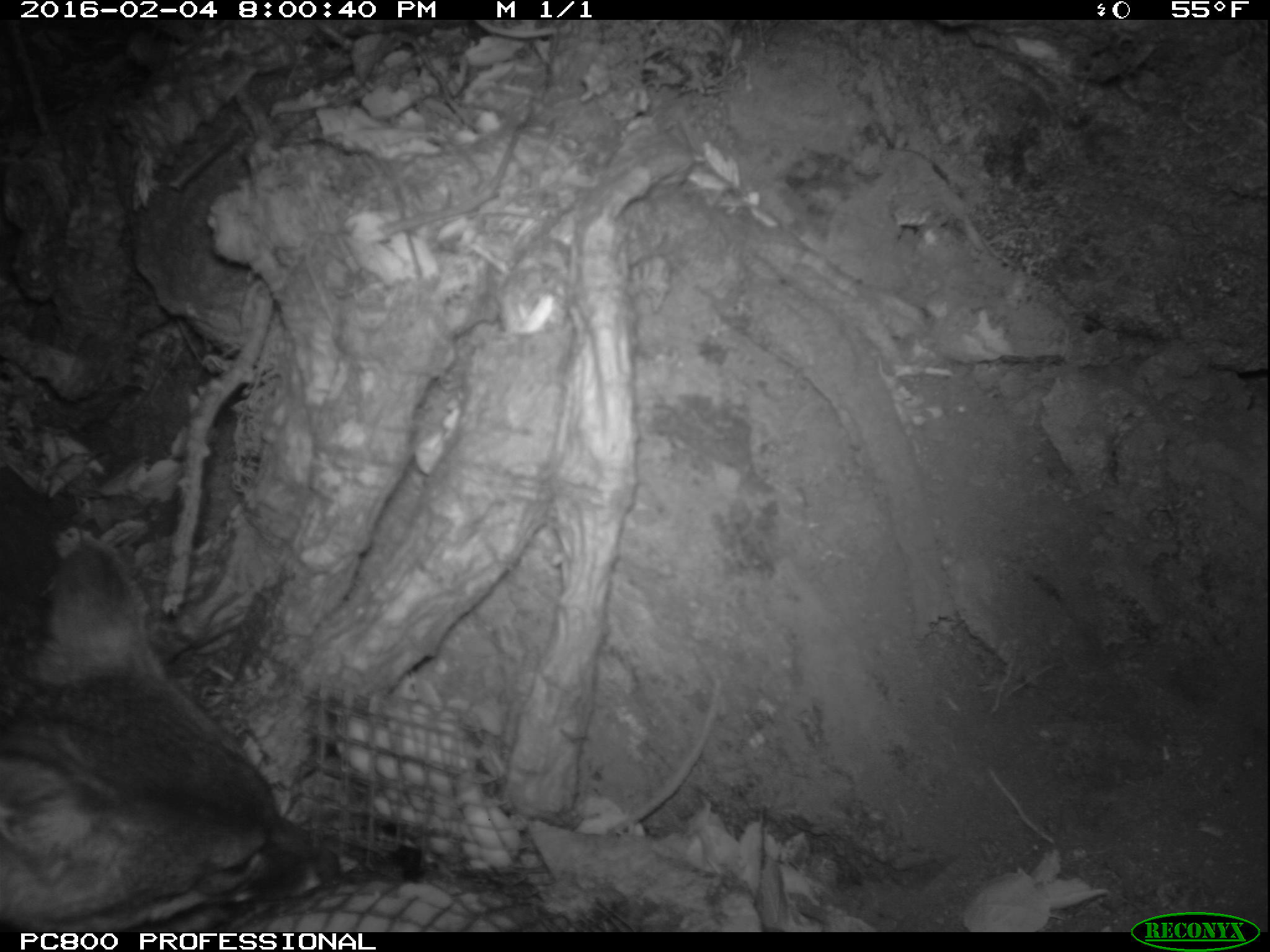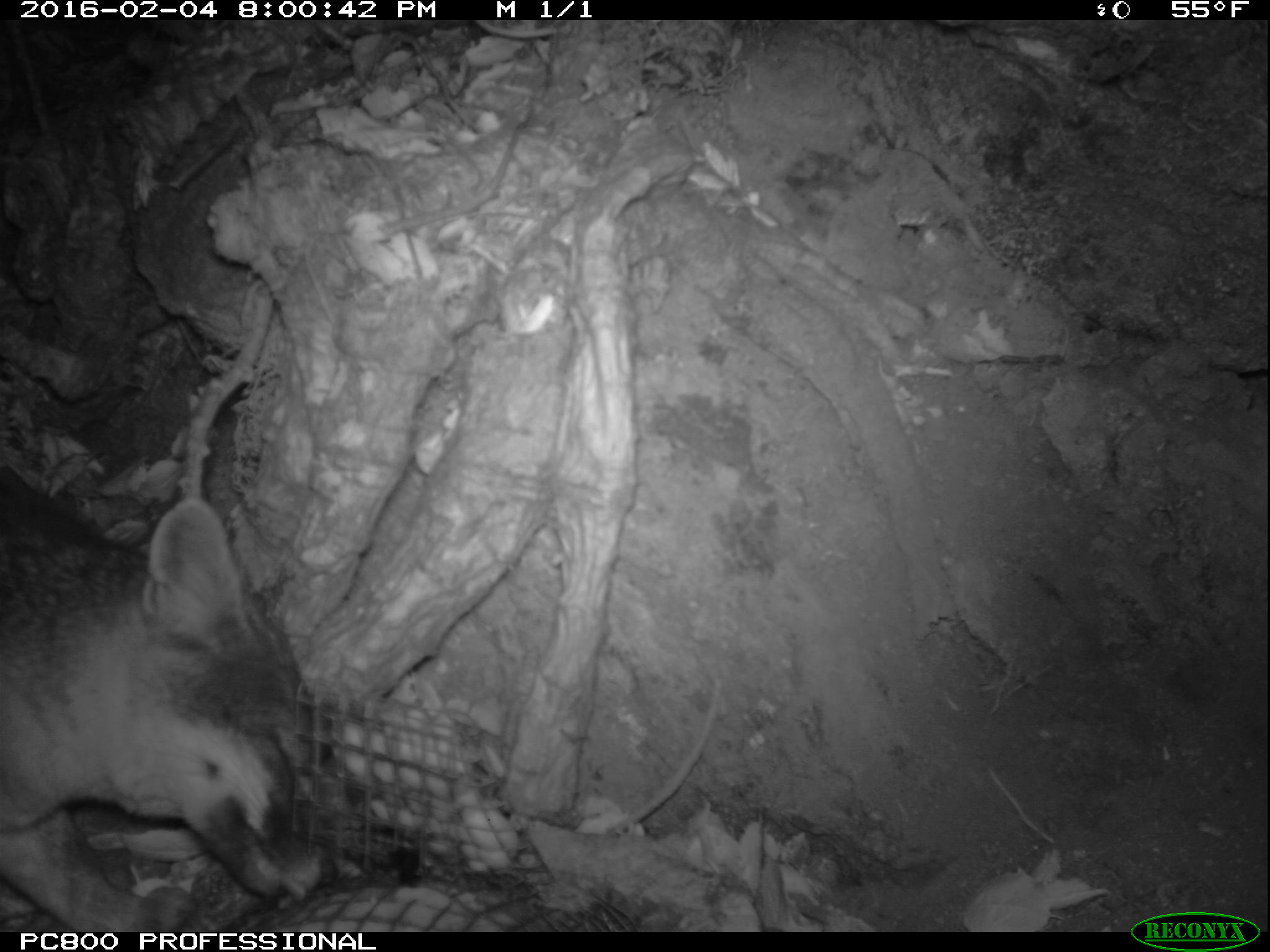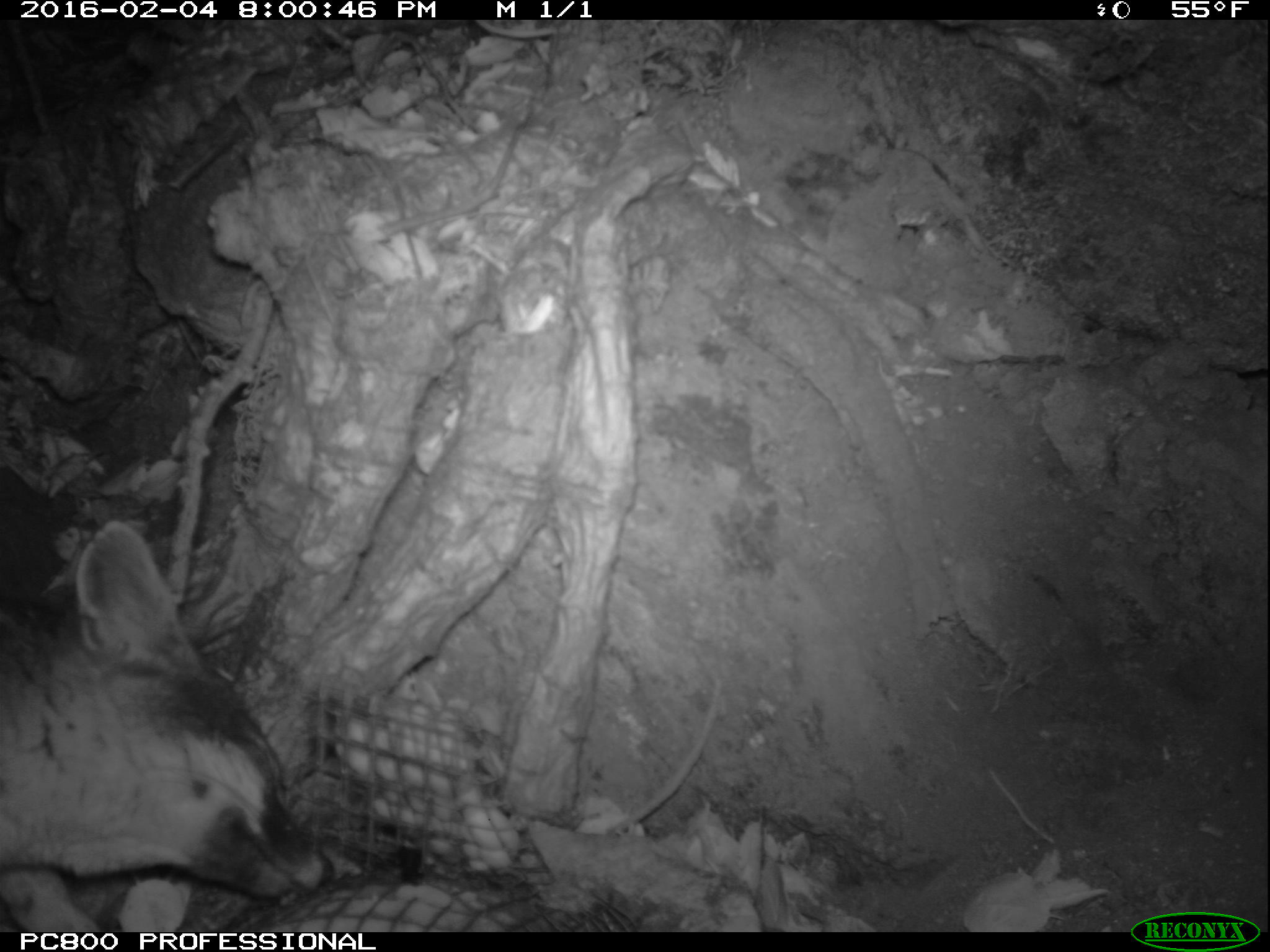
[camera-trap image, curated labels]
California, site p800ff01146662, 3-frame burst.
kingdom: Animalia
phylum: Chordata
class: Mammalia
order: Carnivora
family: Canidae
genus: Urocyon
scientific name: Urocyon littoralis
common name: island fox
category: fox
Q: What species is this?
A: Fox (island fox) (Urocyon littoralis).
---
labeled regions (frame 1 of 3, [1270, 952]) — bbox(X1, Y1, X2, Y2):
fox: bbox(0, 534, 343, 933)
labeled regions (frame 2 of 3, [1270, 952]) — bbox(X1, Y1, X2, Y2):
fox: bbox(0, 467, 335, 929)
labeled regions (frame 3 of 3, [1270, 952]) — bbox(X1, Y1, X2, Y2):
fox: bbox(0, 518, 335, 932)